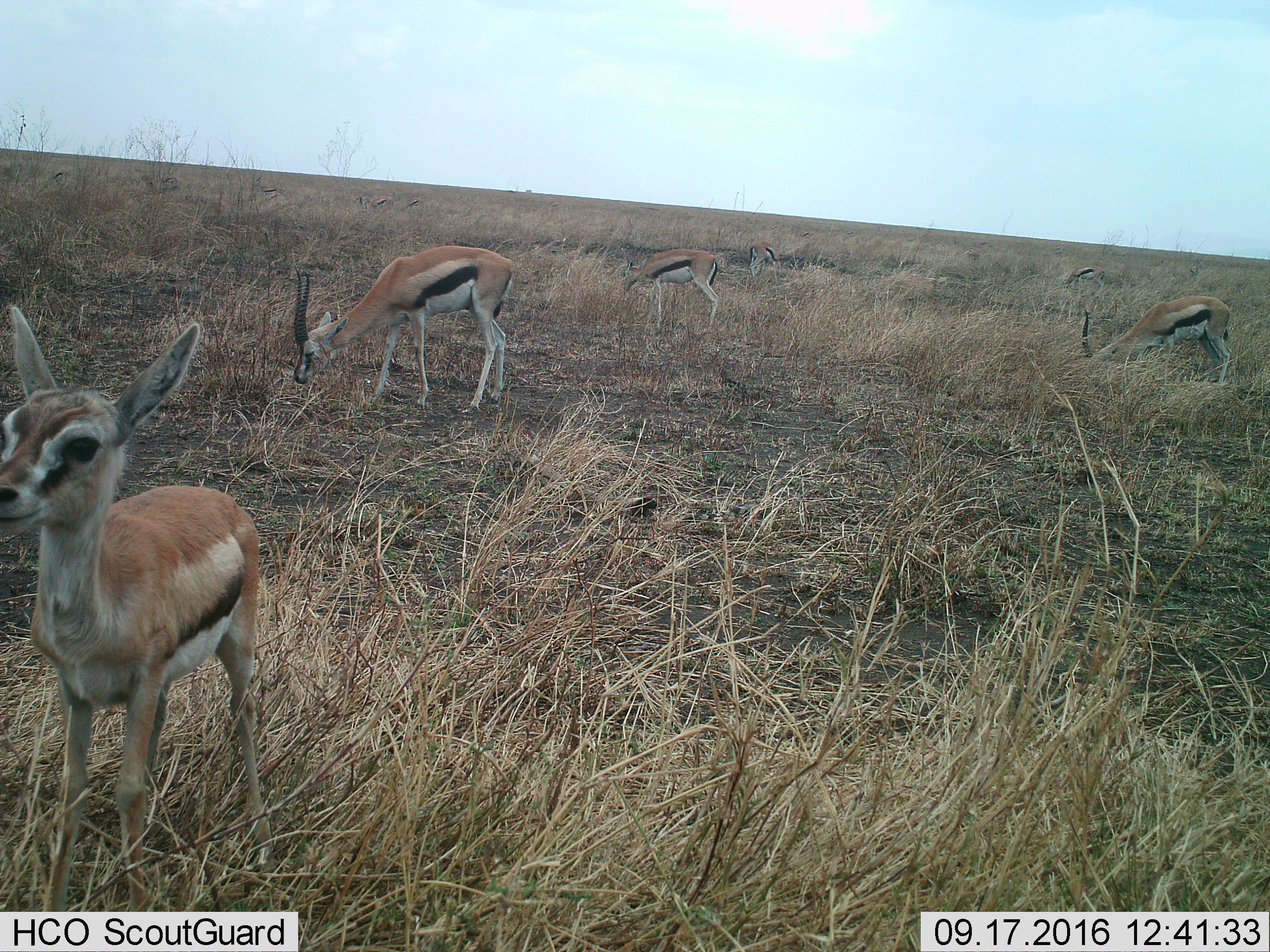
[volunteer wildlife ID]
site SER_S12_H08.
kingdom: Animalia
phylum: Chordata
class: Mammalia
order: Artiodactyla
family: Bovidae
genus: Eudorcas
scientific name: Eudorcas thomsonii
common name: thomson's gazelle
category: gazellethomsons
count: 11-50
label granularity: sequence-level